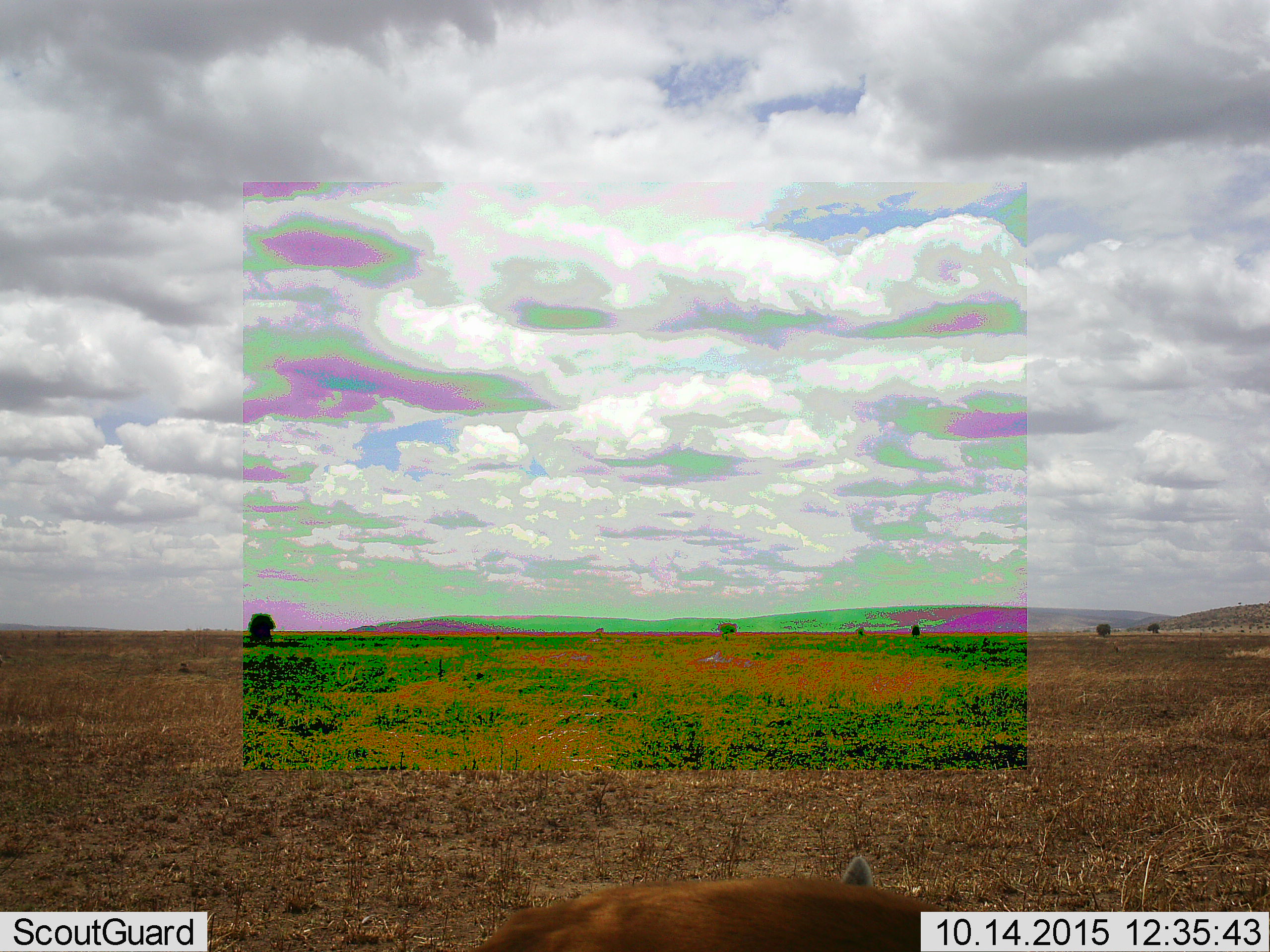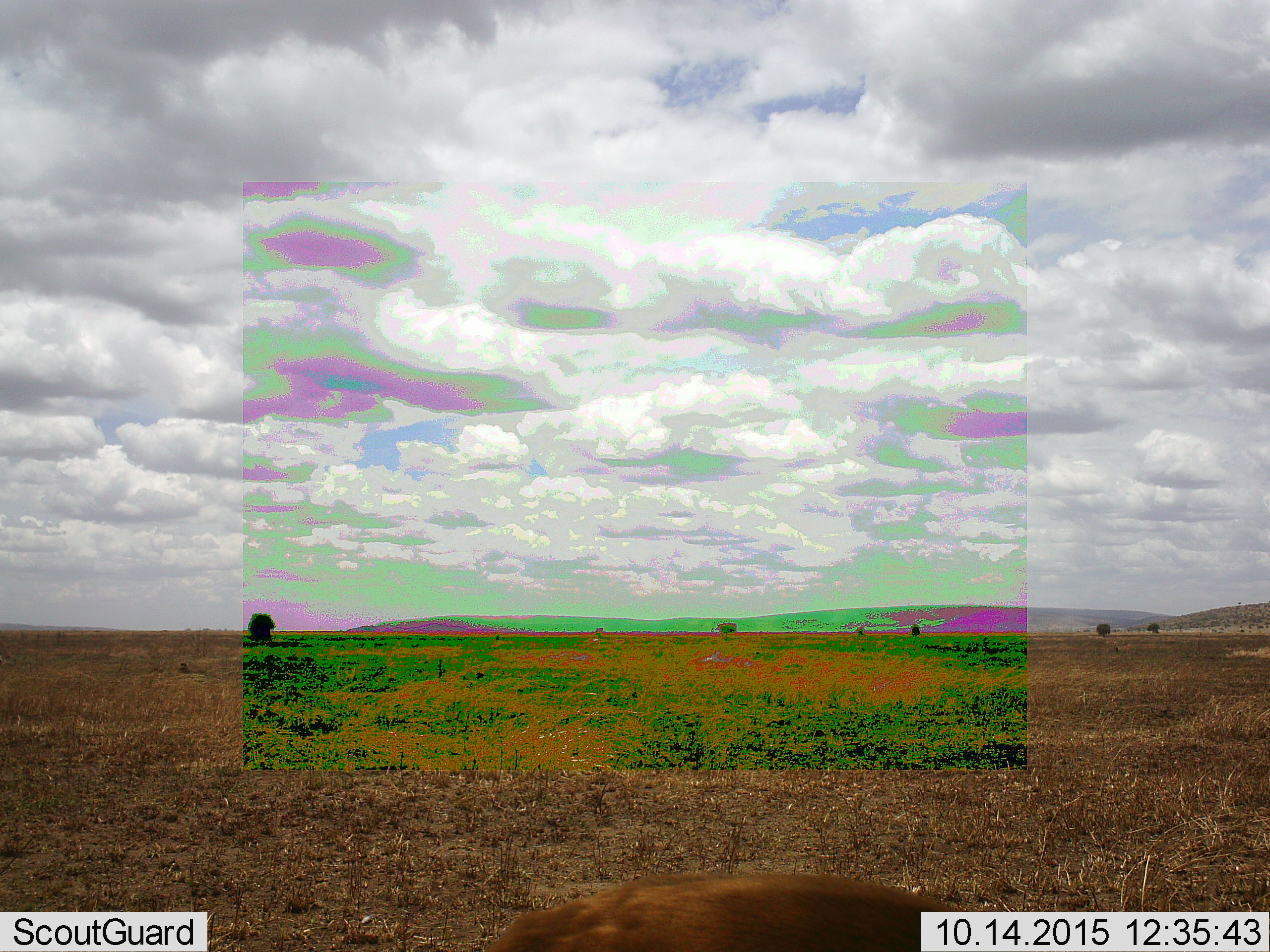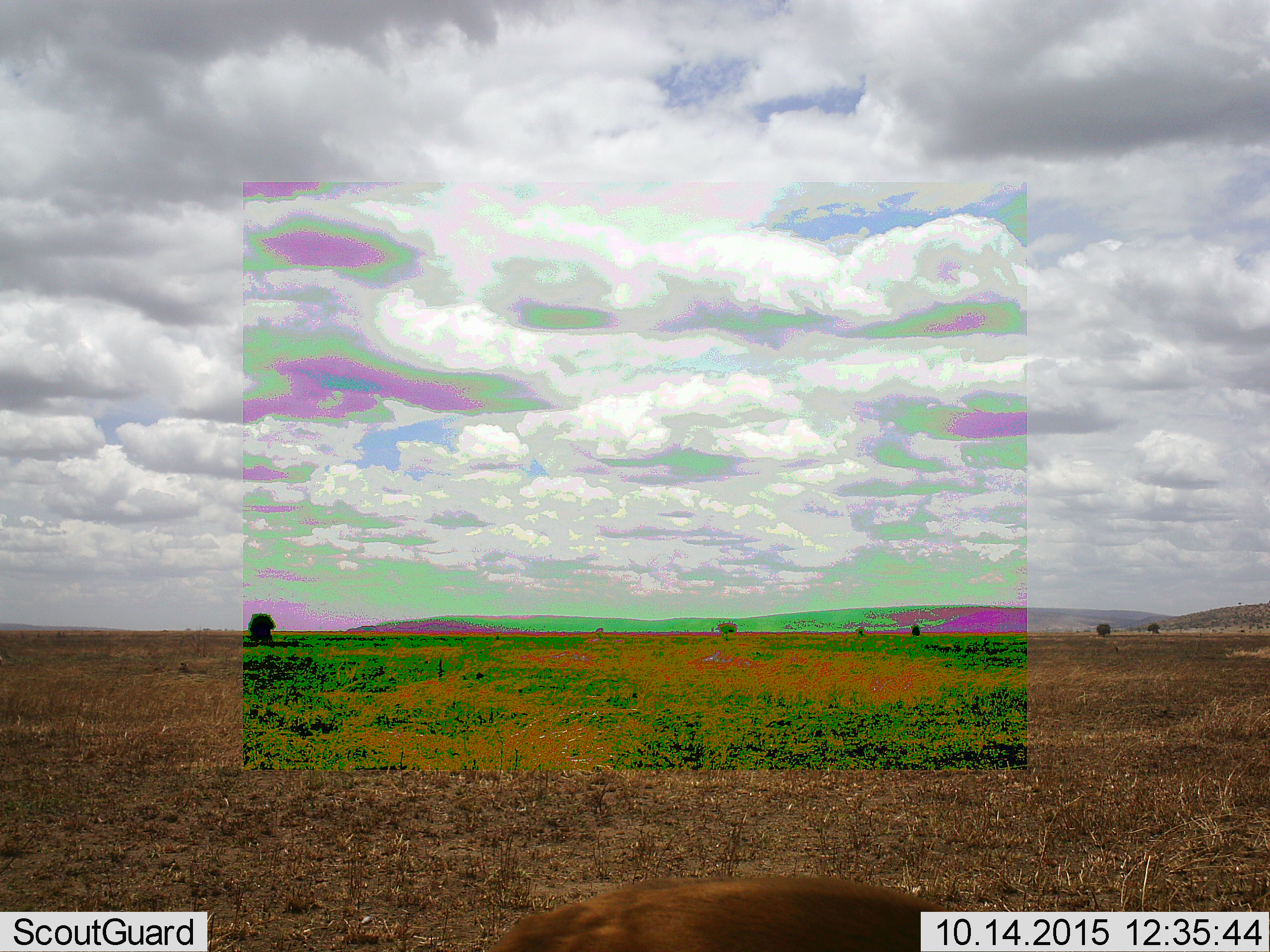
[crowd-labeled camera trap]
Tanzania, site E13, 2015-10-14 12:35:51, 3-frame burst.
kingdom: Animalia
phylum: Chordata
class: Mammalia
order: Artiodactyla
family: Bovidae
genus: Eudorcas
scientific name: Eudorcas thomsonii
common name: thomson's gazelle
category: gazellethomsons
Gazellethomsons (thomson's gazelle) (Eudorcas thomsonii), count 1. Behavior (volunteer vote fractions): standing 83%, resting 0%, moving 17%, interacting 0%. Young present (vote fraction): 0%. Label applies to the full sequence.